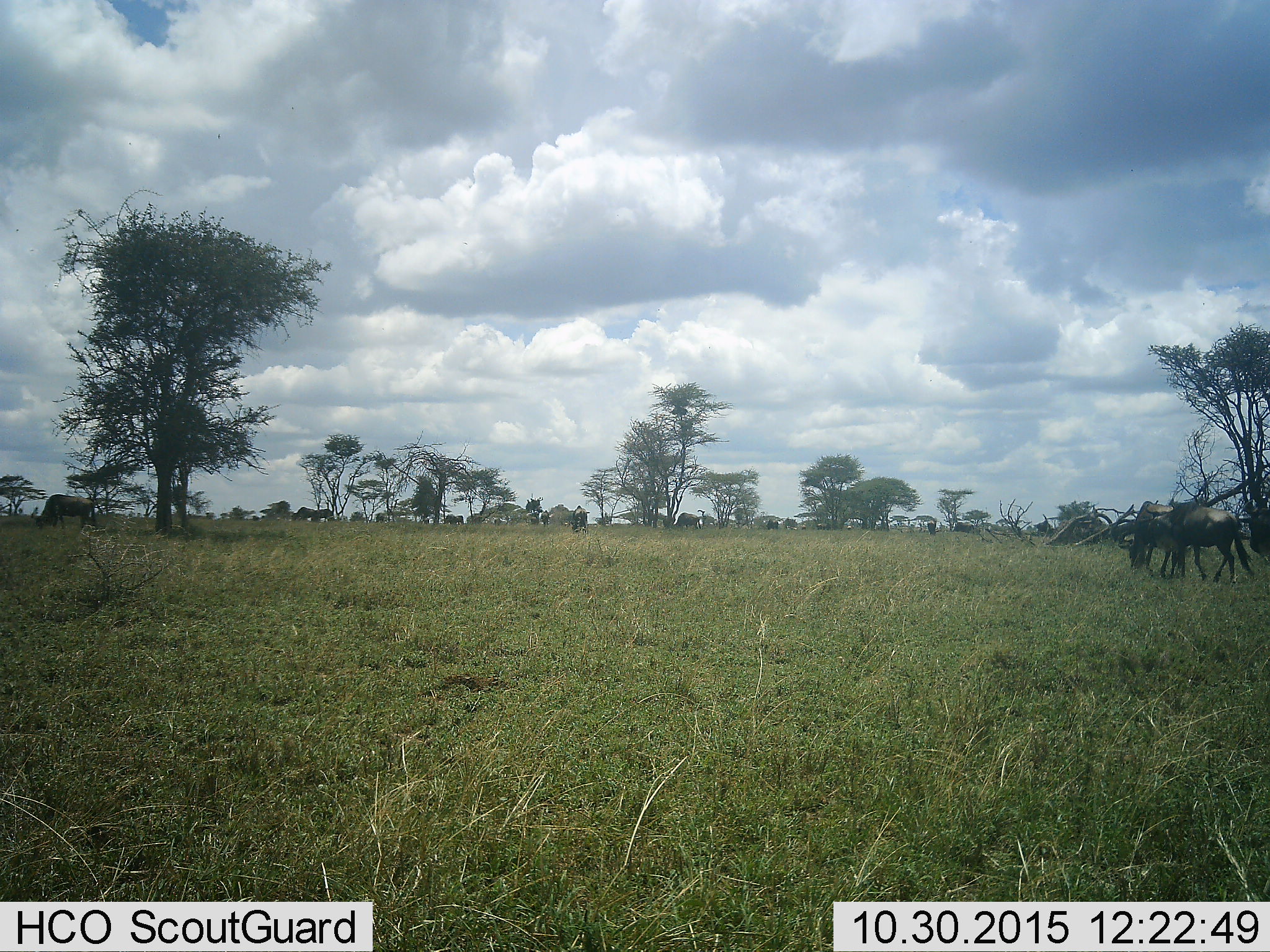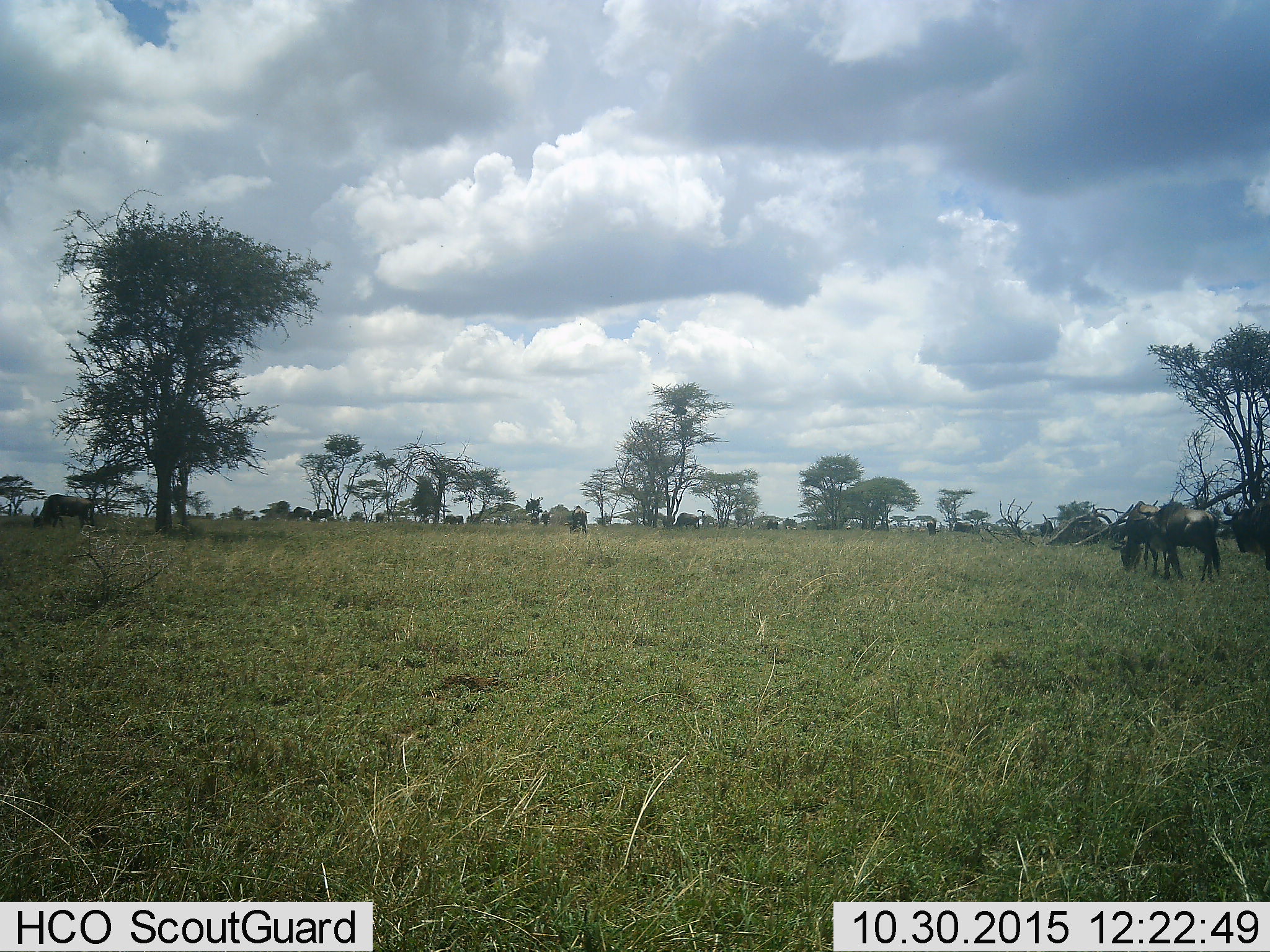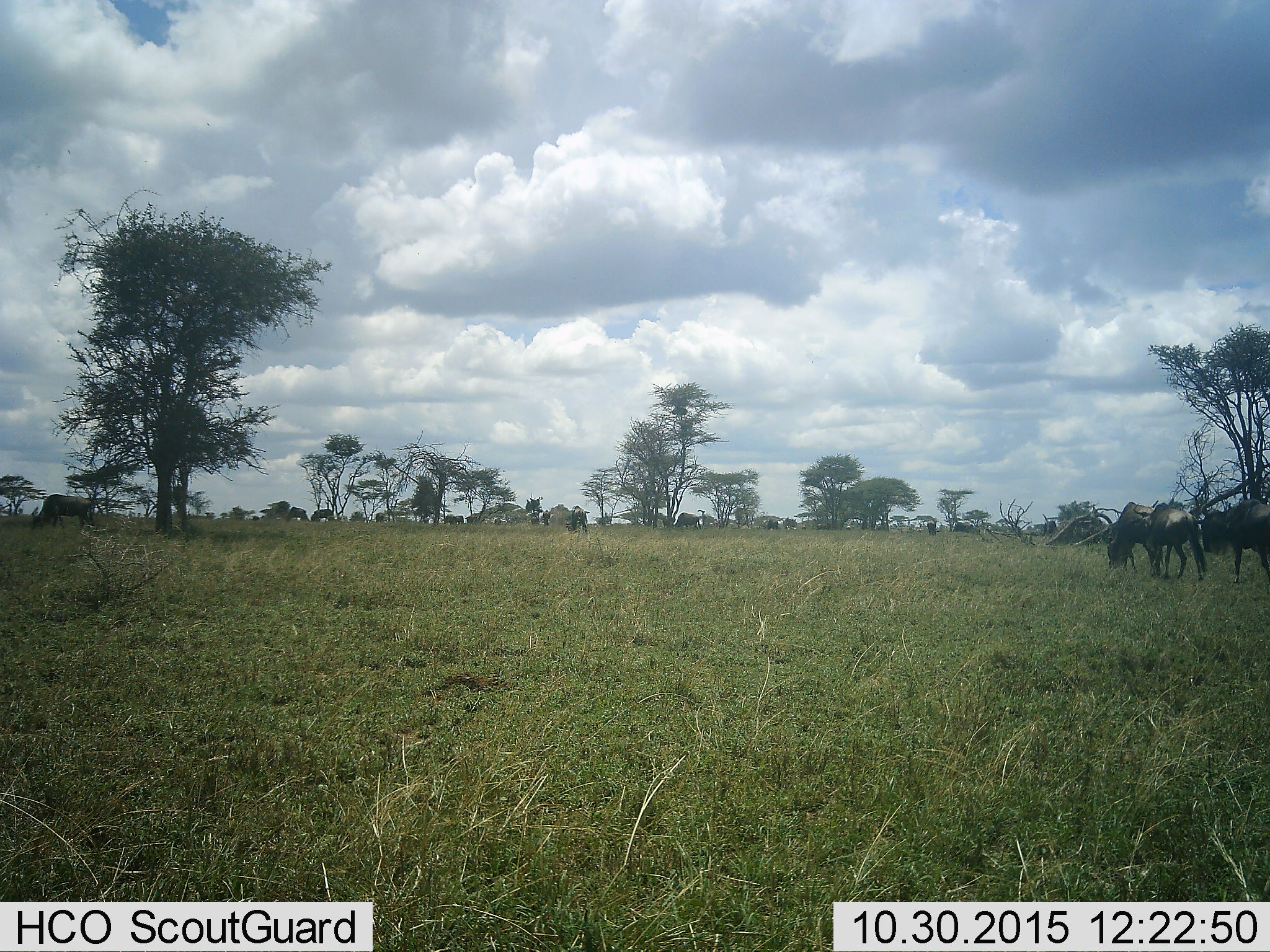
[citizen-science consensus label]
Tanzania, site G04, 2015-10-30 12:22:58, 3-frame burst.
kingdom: Animalia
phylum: Chordata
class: Mammalia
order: Artiodactyla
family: Bovidae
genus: Connochaetes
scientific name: Connochaetes taurinus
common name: blue wildebeest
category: wildebeest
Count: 11-50.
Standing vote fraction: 64%.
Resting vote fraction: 9%.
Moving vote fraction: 82%.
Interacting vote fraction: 9%.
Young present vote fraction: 0%.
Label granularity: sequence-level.